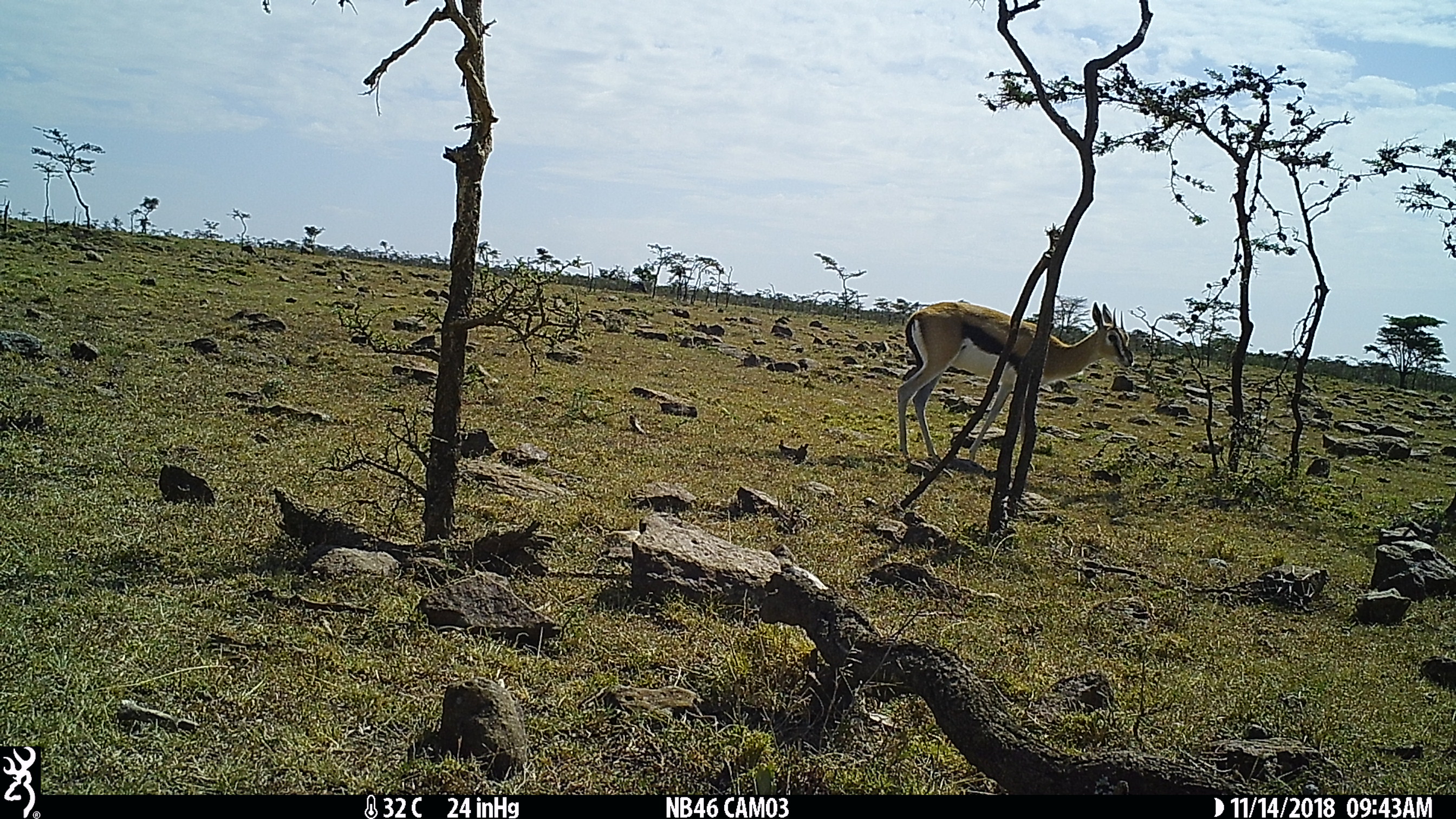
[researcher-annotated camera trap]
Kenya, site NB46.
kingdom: Animalia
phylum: Chordata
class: Mammalia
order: Artiodactyla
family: Bovidae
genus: Eudorcas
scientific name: Eudorcas thomsonii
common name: thomon's gazelle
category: gazelle thomsons